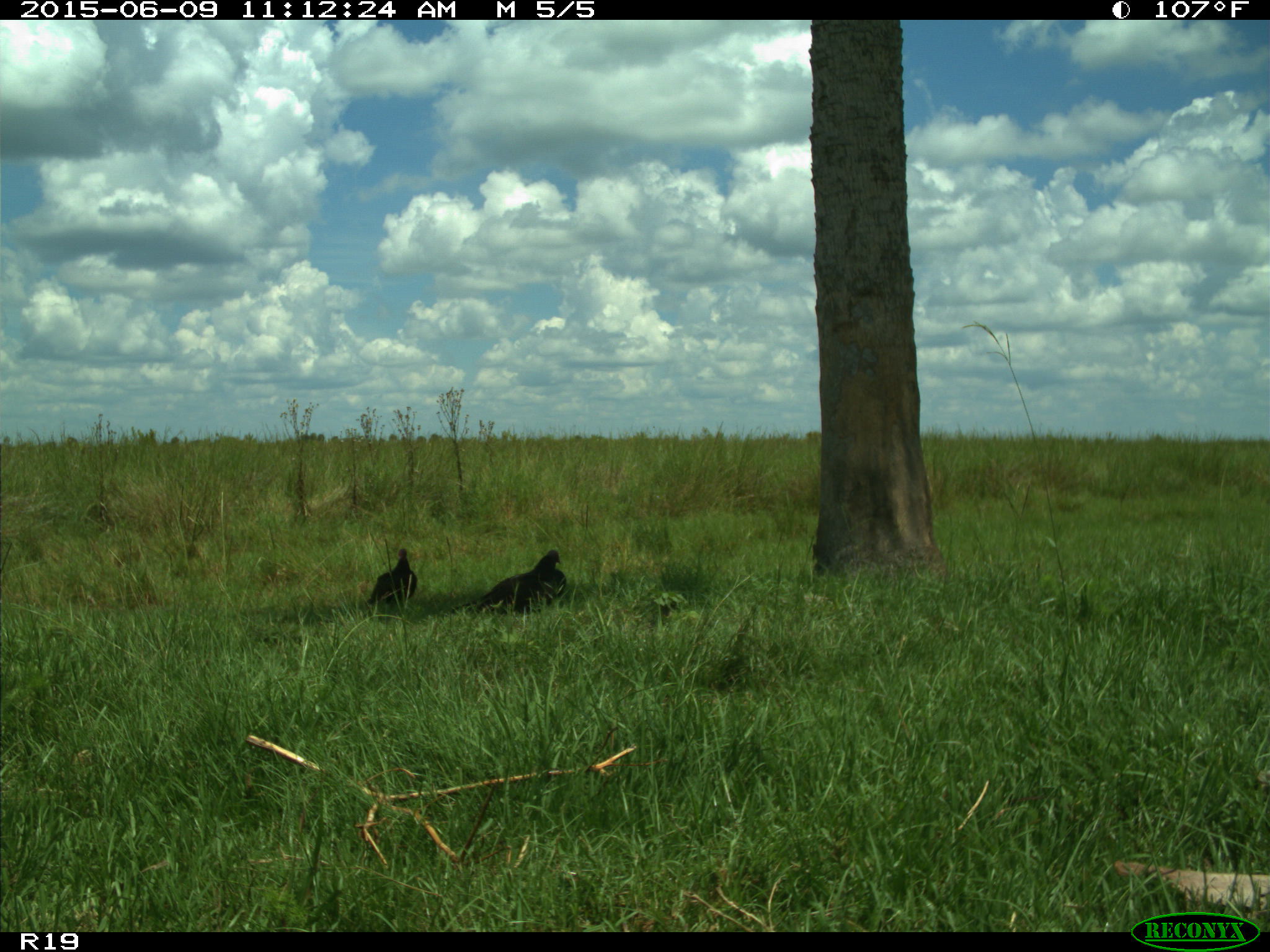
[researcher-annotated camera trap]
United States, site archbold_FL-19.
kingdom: Animalia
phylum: Chordata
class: Aves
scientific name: Aves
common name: birds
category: unidentified bird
Unidentified bird (birds) (Aves).